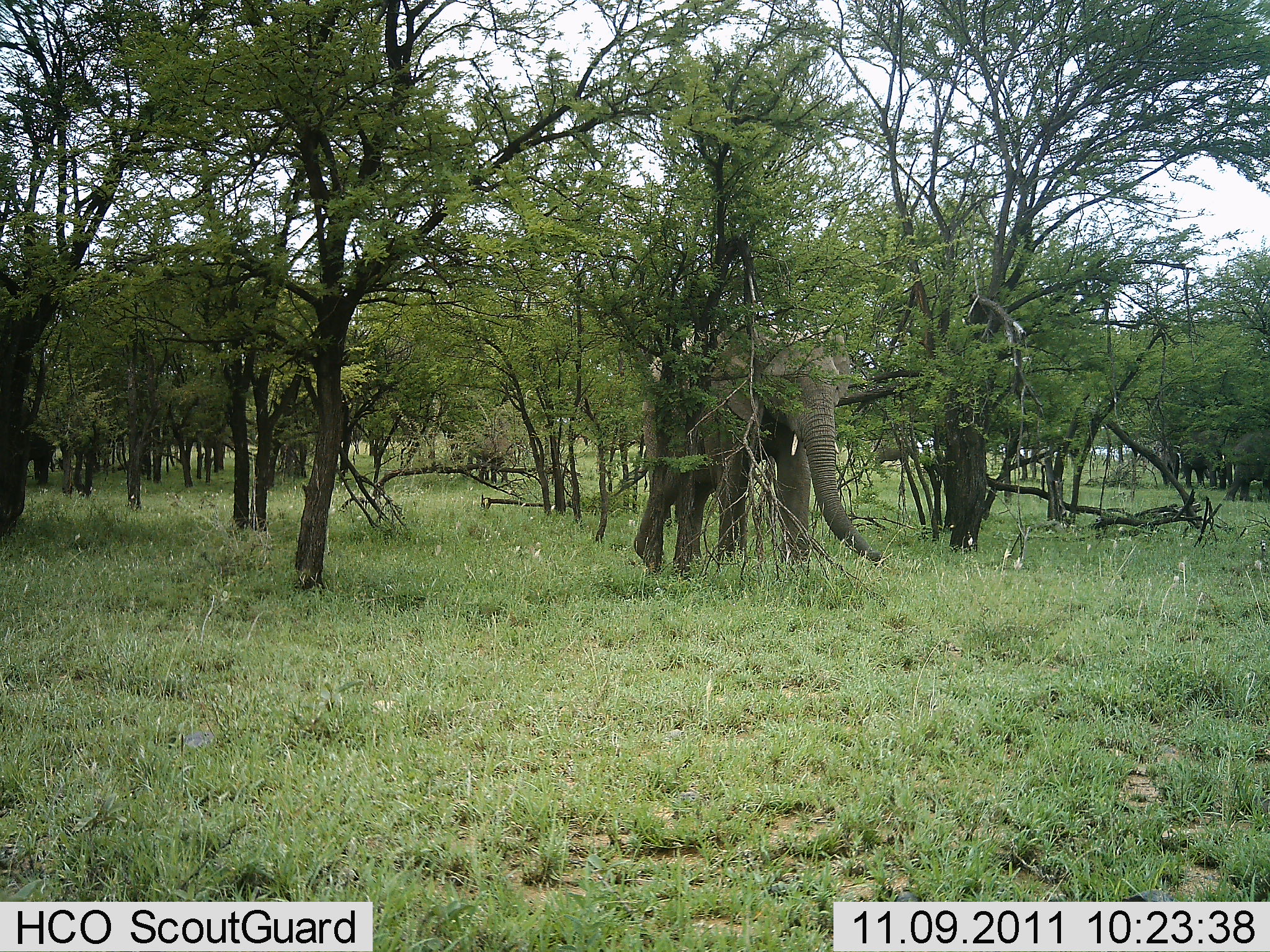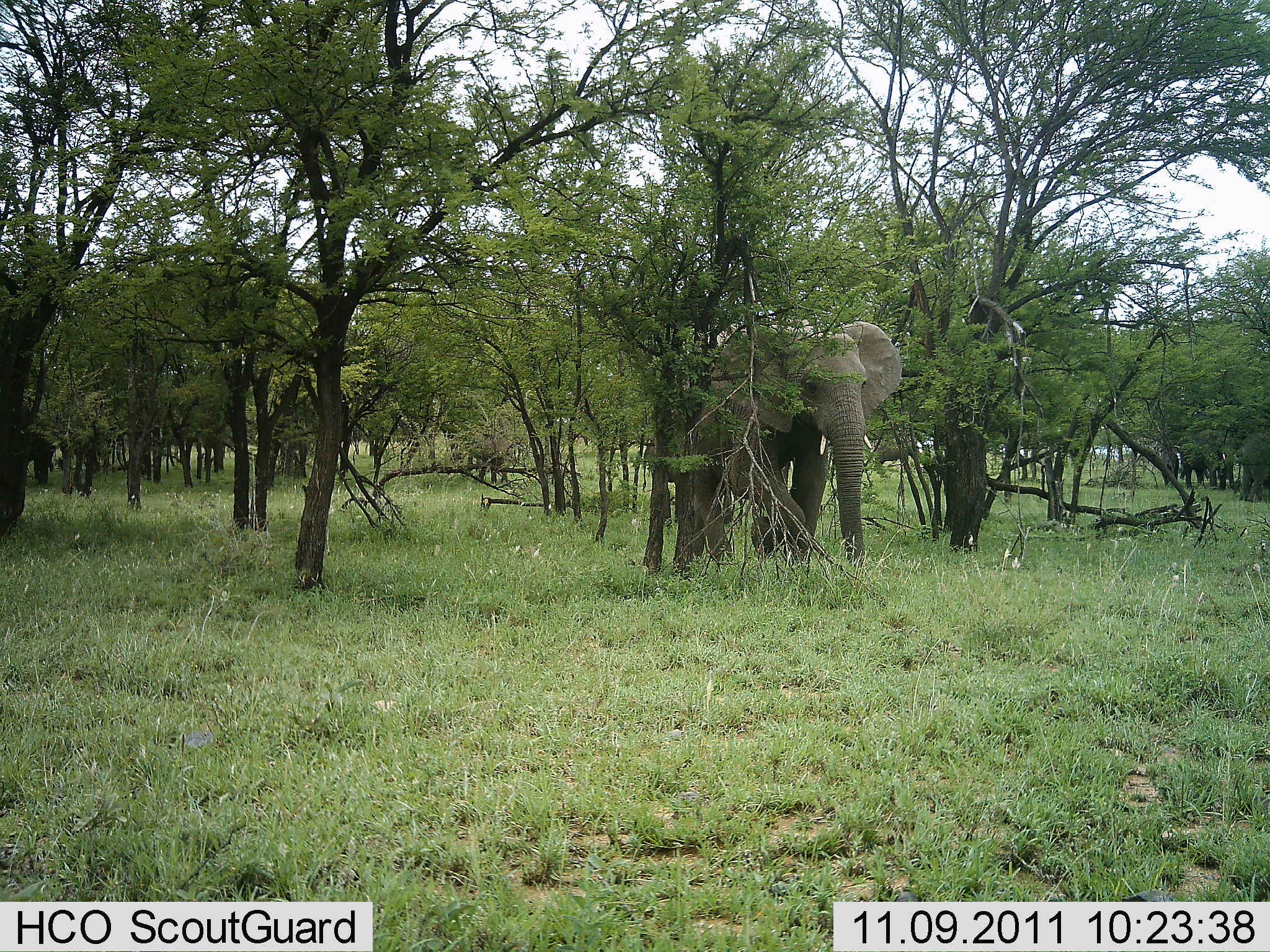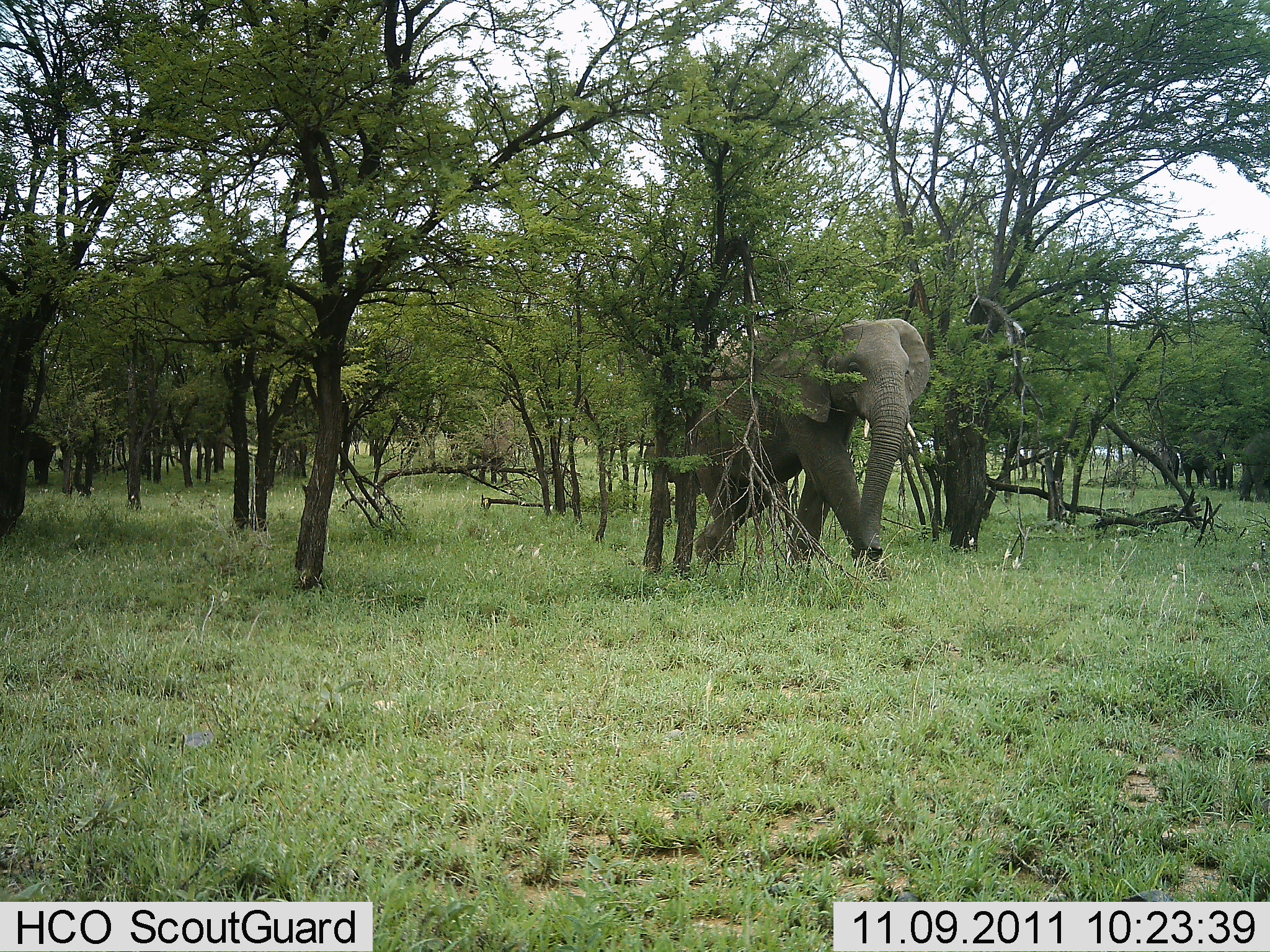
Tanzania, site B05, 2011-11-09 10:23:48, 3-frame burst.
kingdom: Animalia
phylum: Chordata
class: Mammalia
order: Proboscidea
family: Elephantidae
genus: Loxodonta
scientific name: Loxodonta africana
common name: african bush elephant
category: elephant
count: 3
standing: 38%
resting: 0%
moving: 100%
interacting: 0%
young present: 0%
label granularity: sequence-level